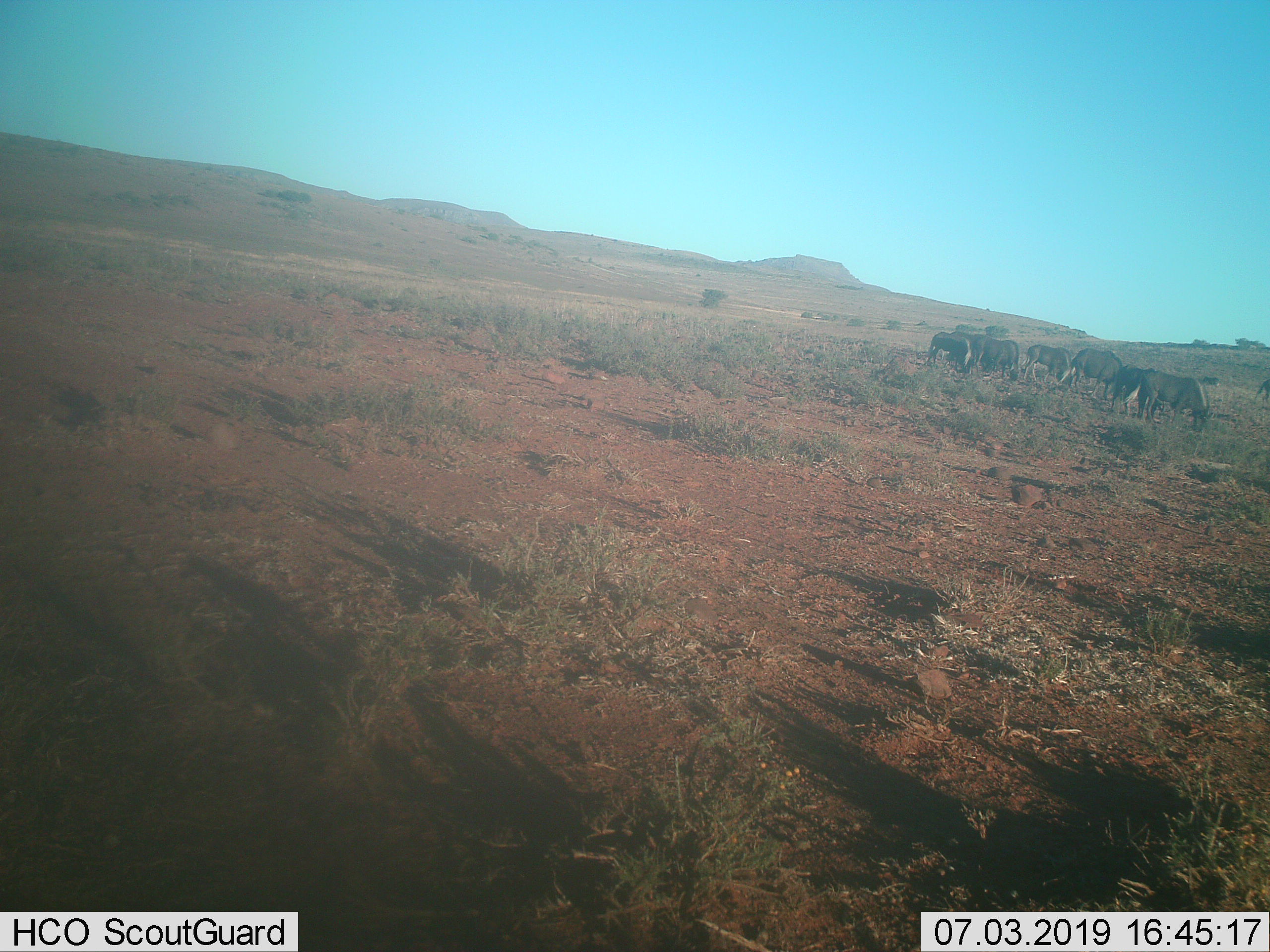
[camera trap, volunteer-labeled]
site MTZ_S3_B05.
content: unidentified animal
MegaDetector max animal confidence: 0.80